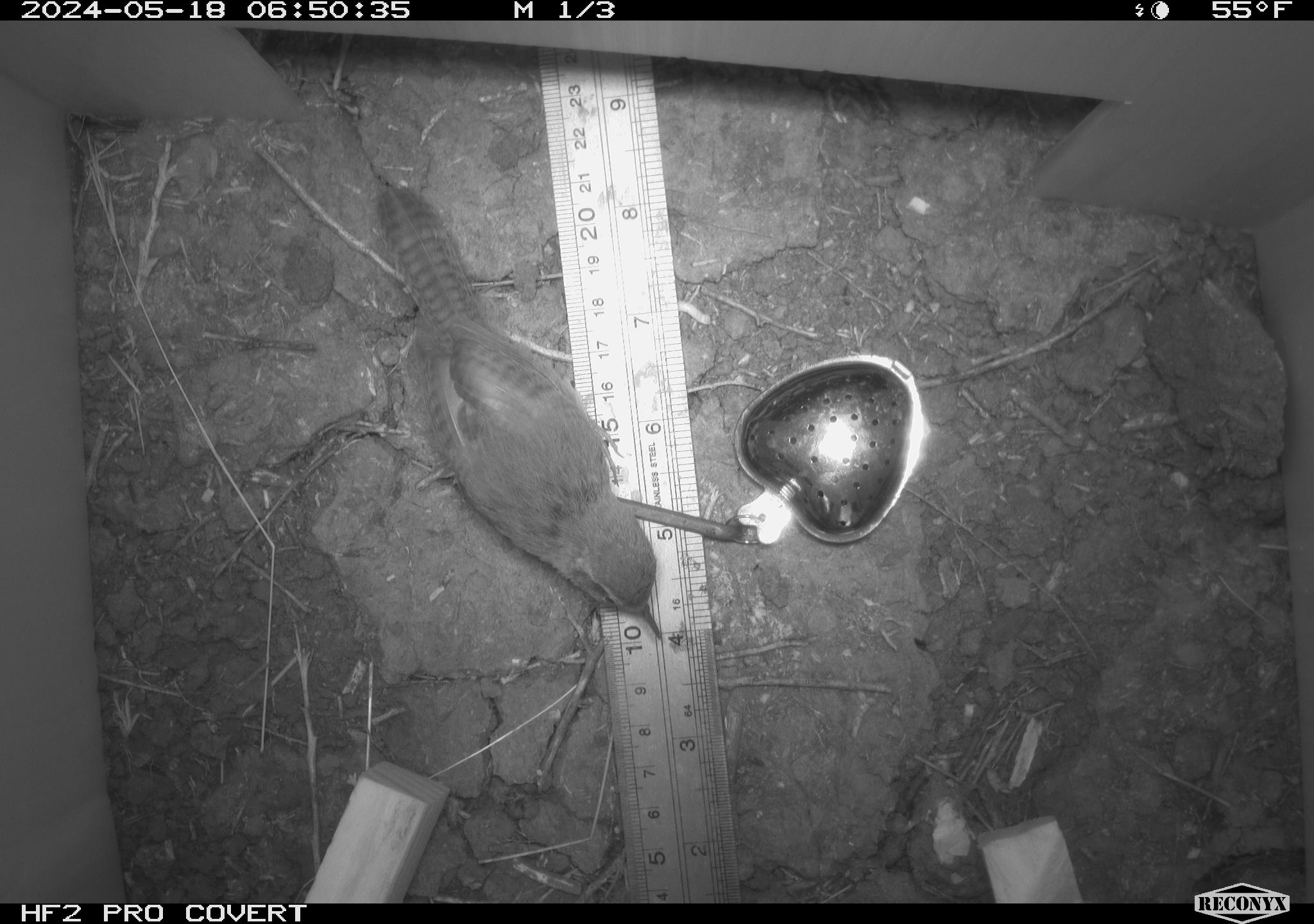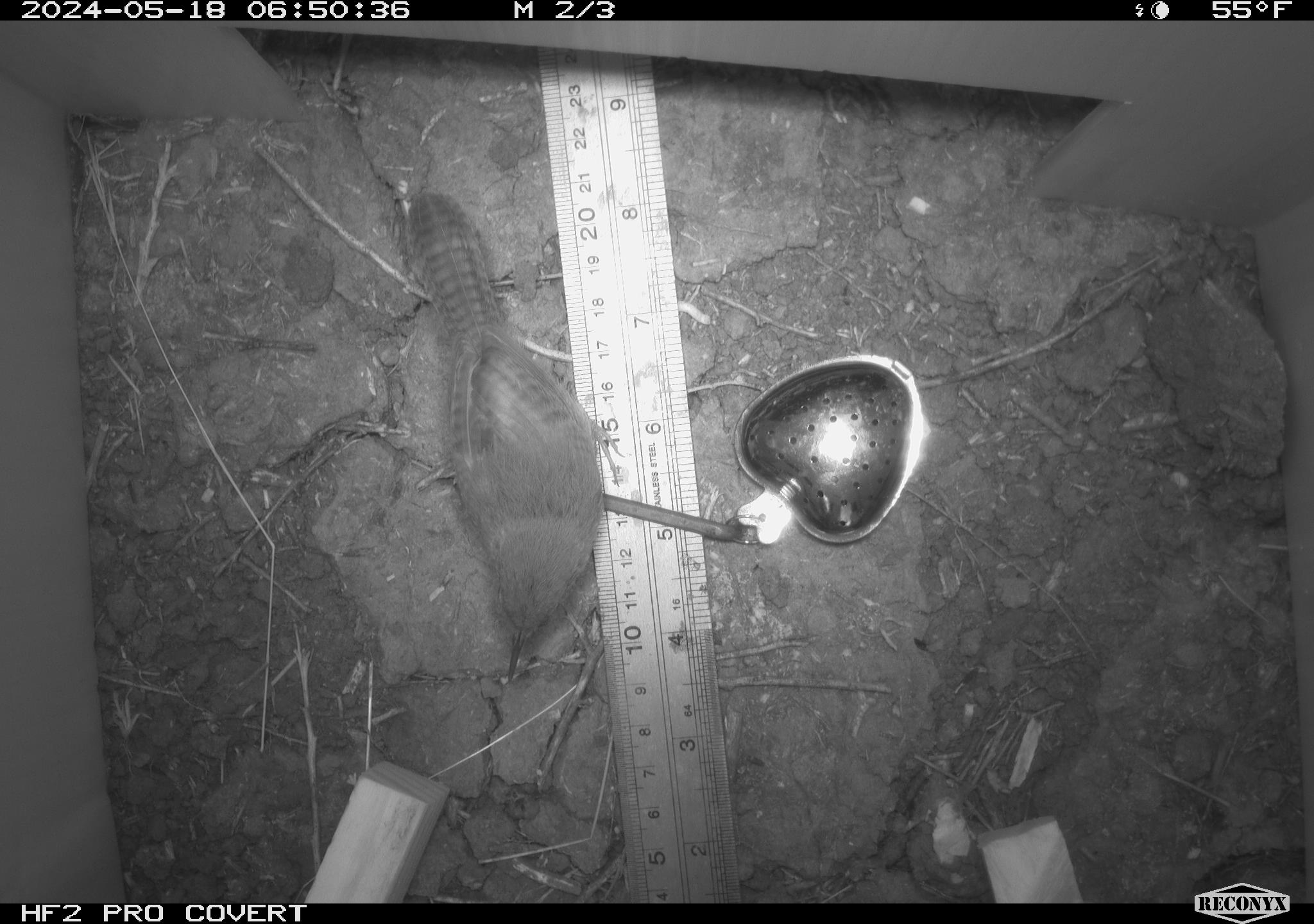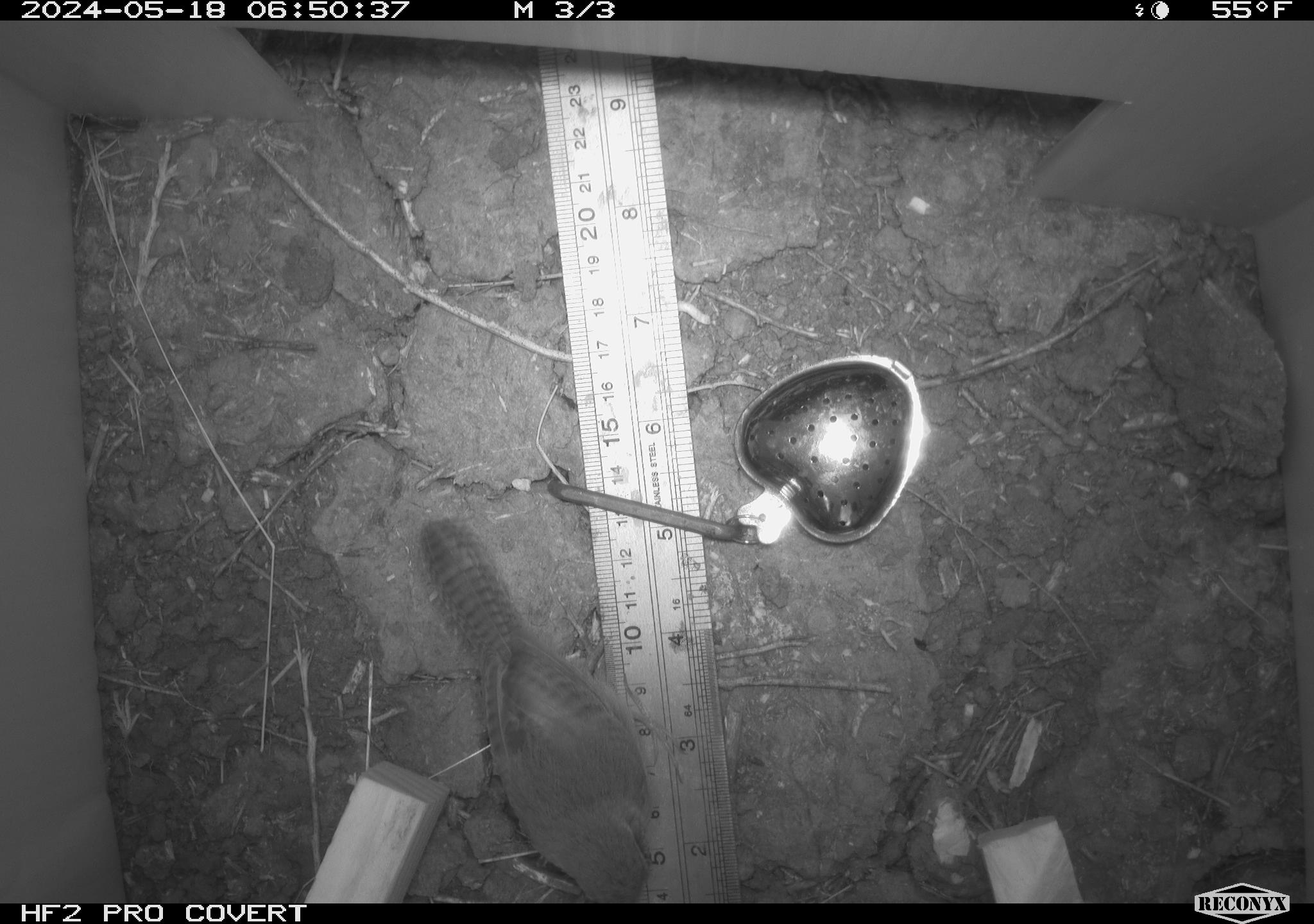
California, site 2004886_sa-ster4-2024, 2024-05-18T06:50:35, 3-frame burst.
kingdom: Animalia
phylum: Chordata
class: Aves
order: Passeriformes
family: Troglodytidae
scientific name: Troglodytidae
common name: wren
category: troglodytidae family